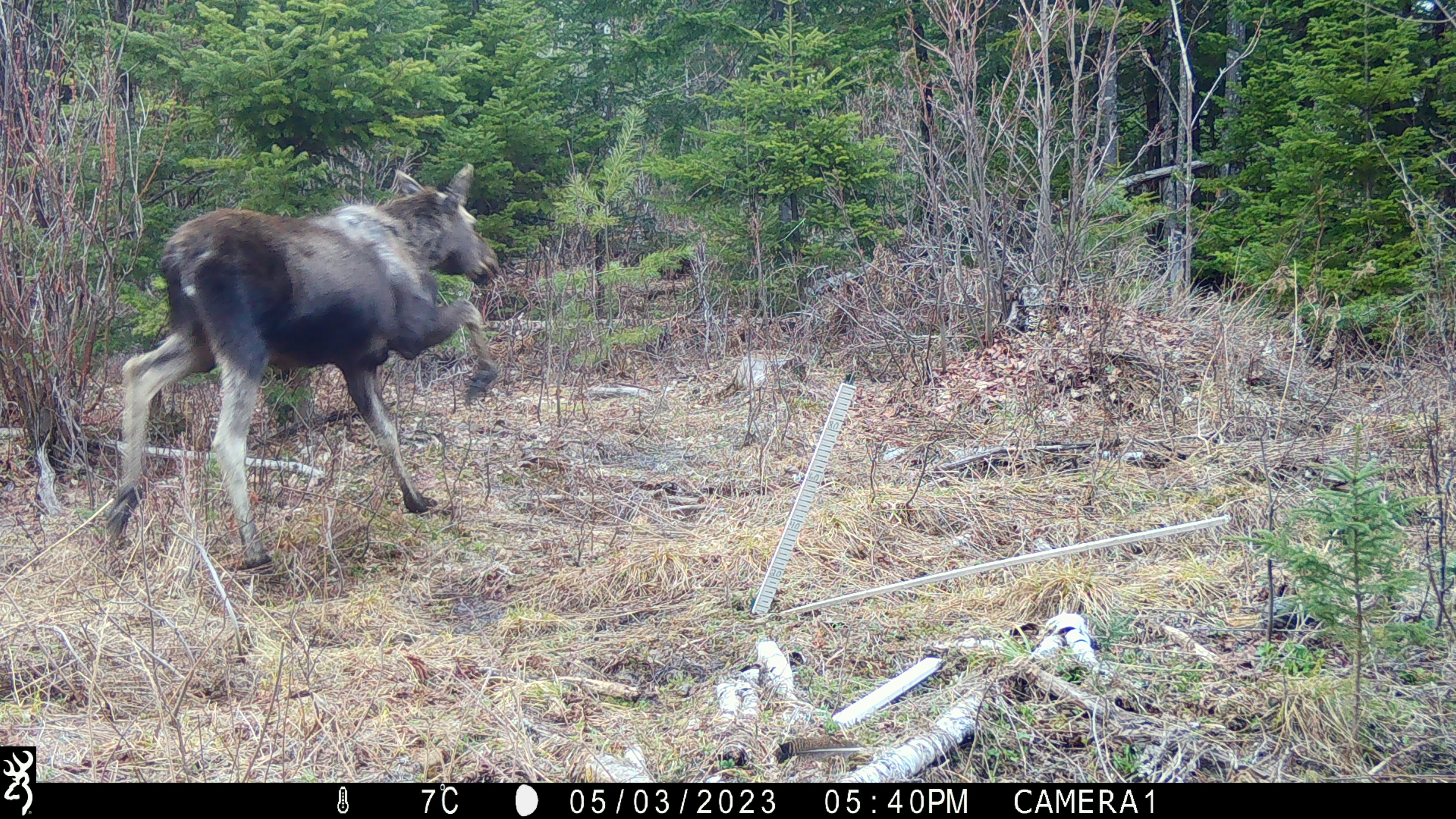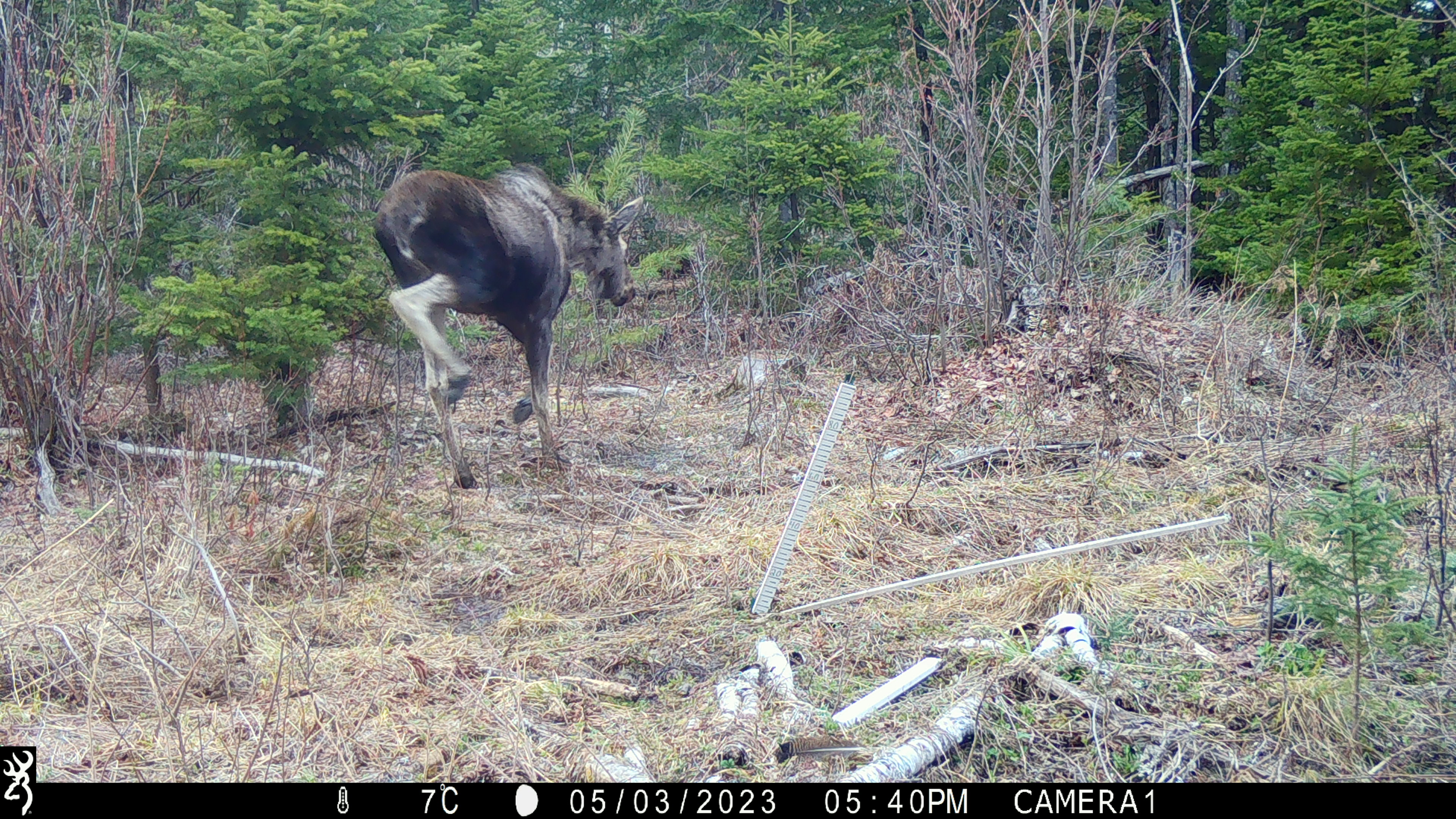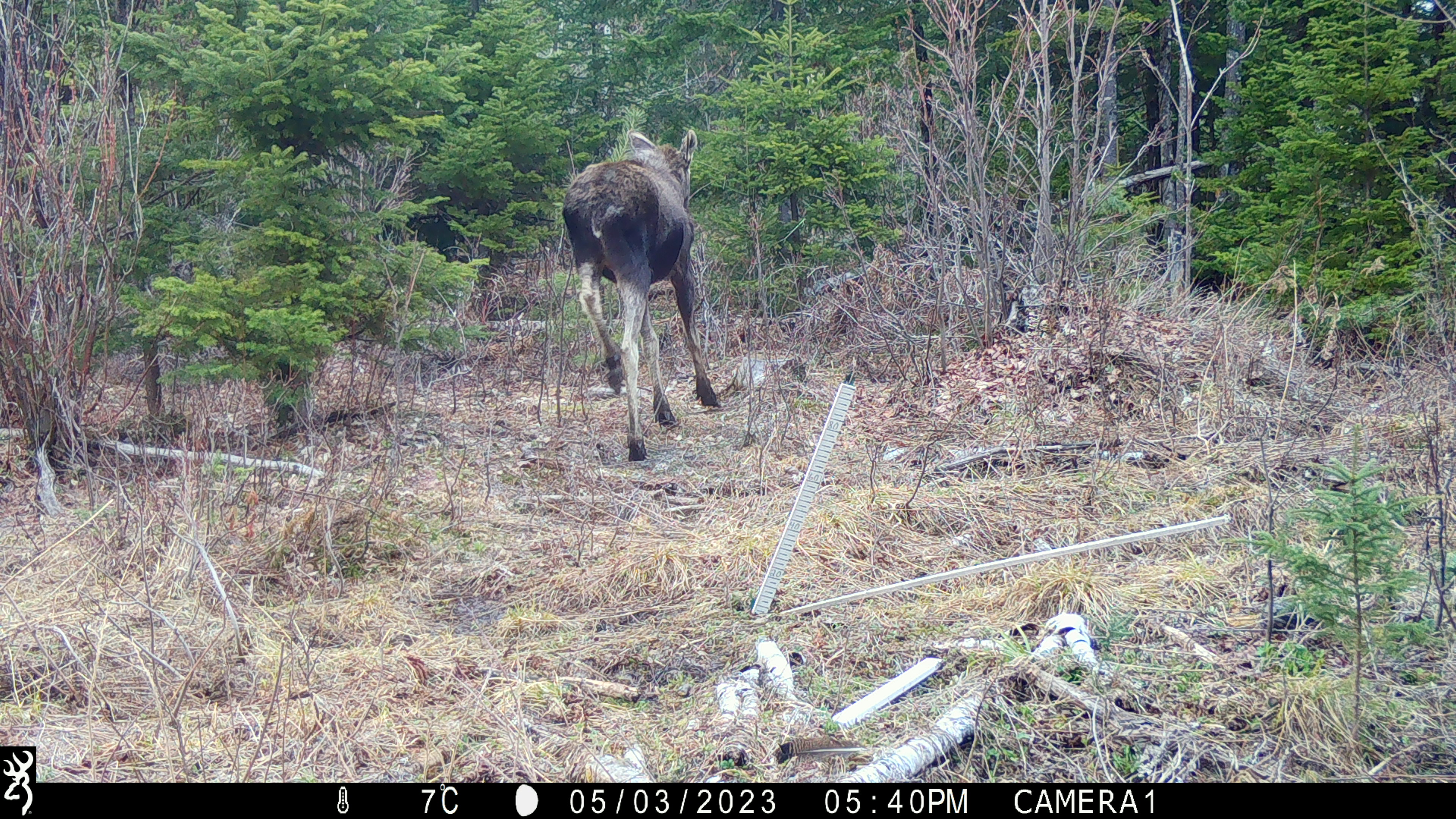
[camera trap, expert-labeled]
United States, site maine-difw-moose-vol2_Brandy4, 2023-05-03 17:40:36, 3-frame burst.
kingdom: Animalia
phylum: Chordata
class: Mammalia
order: Artiodactyla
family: Cervidae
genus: Alces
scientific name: Alces alces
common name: moose